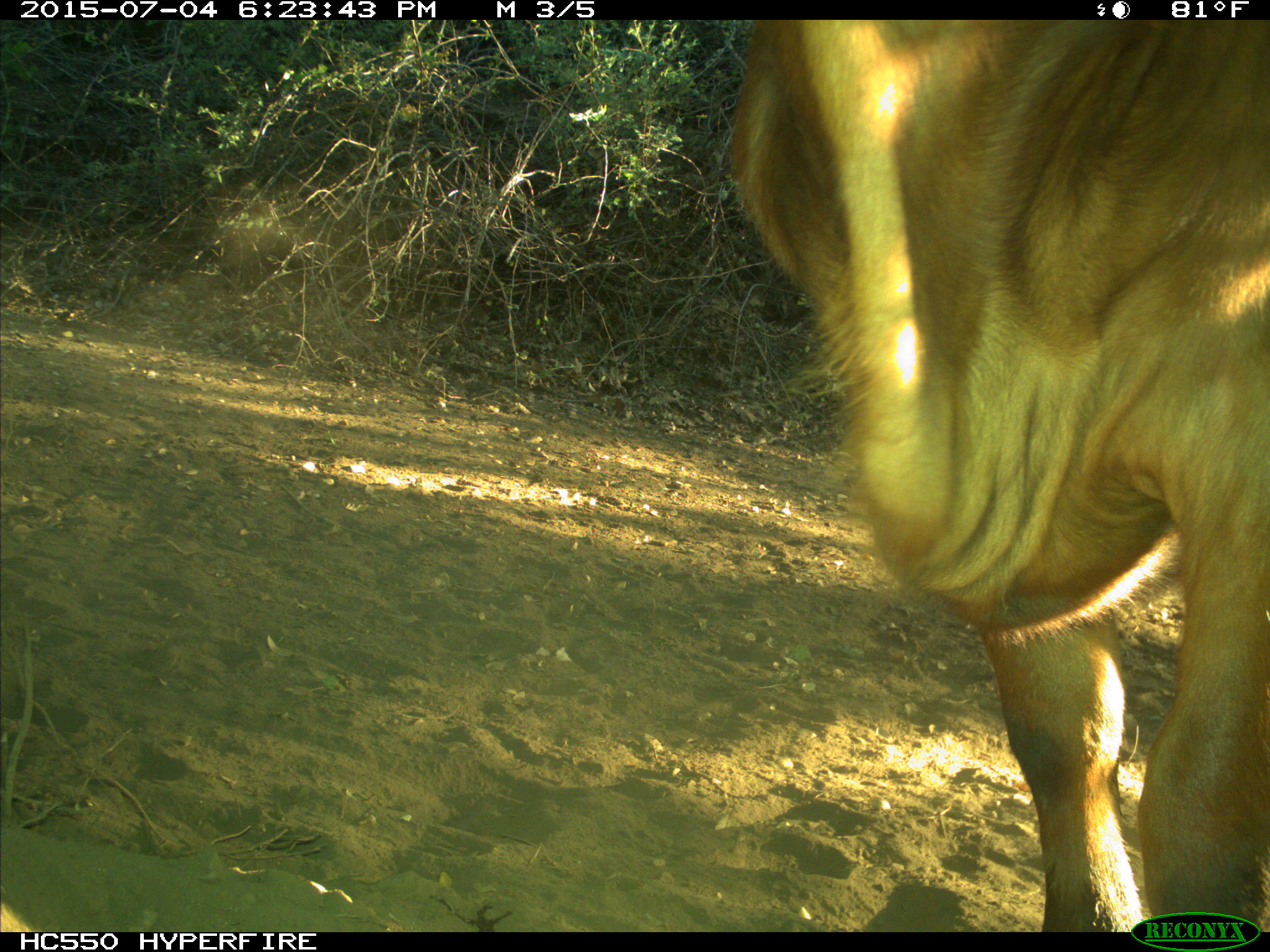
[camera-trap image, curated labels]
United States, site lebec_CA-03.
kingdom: Animalia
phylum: Chordata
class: Mammalia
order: Artiodactyla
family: Bovidae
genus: Bos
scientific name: Bos taurus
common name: domestic cow